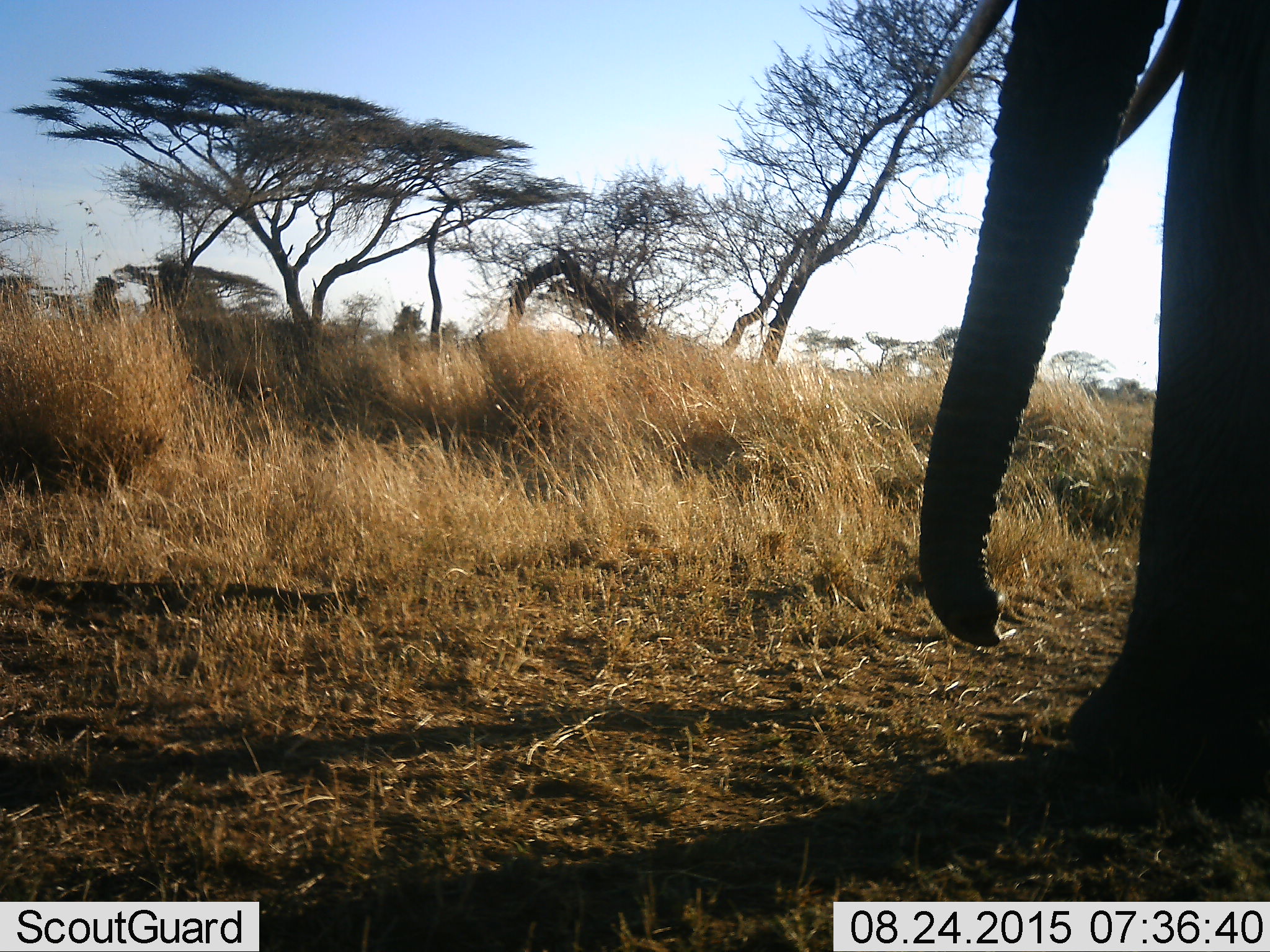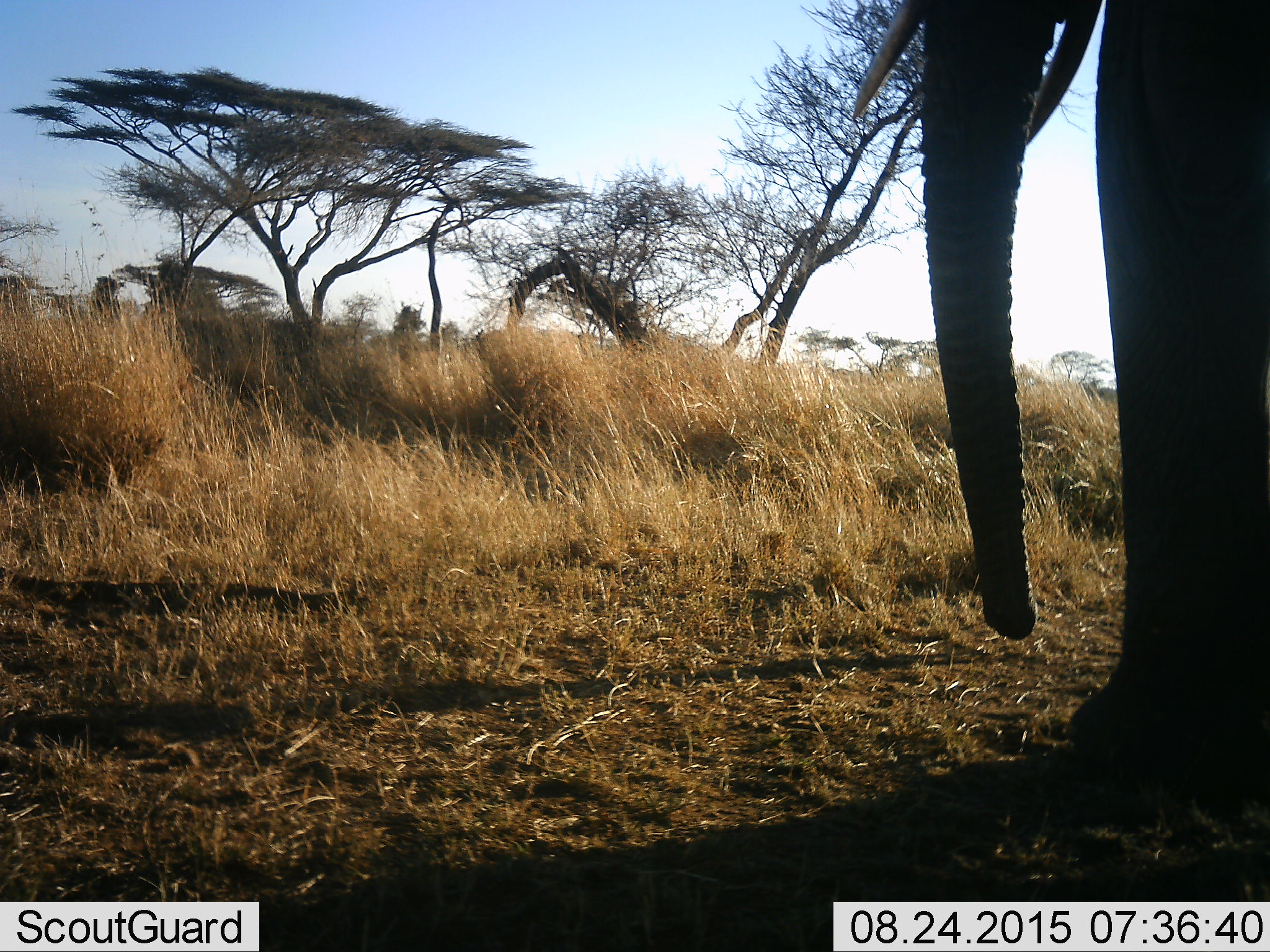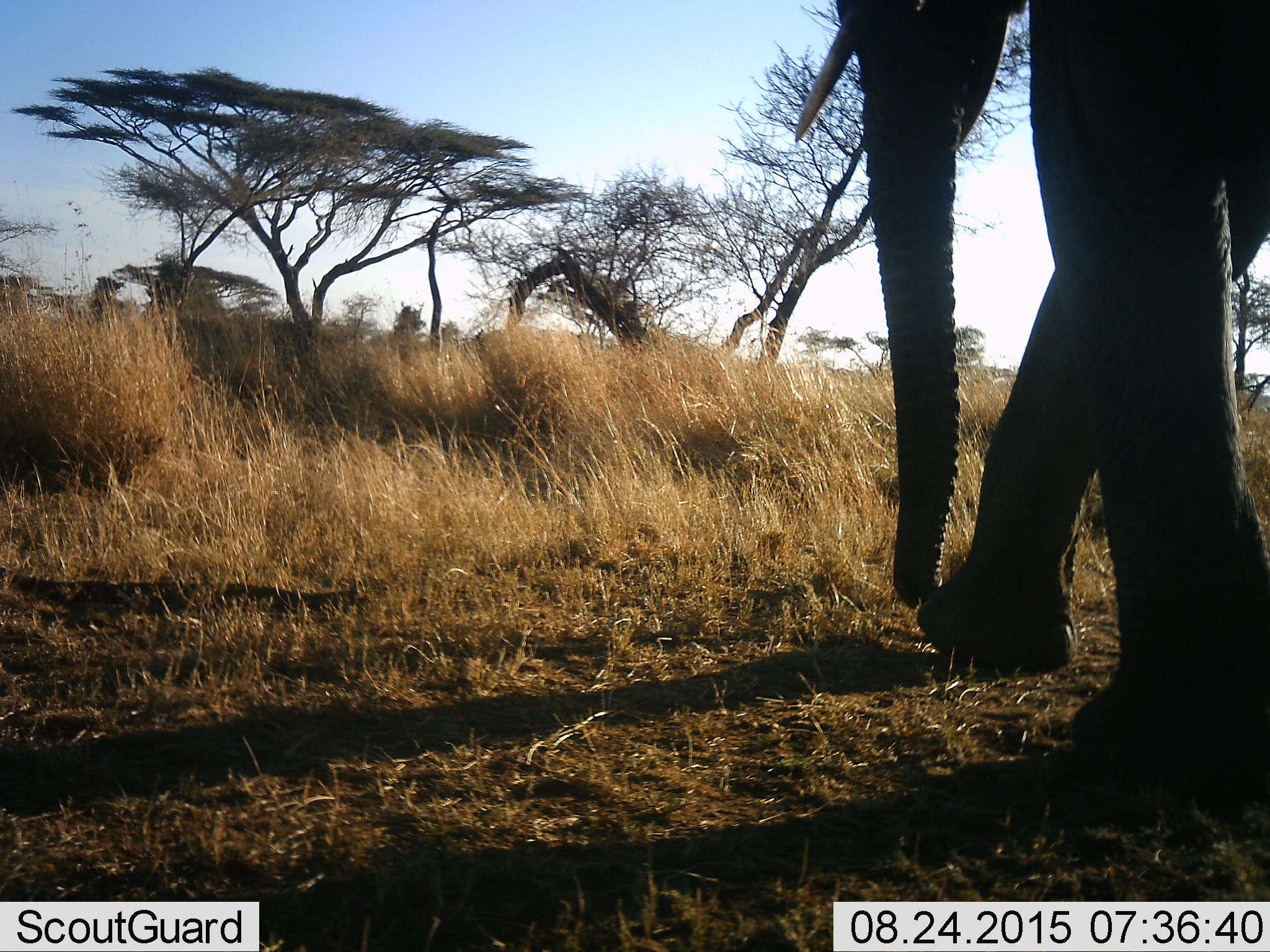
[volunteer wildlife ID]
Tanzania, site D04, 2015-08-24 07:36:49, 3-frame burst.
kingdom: Animalia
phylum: Chordata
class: Mammalia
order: Proboscidea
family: Elephantidae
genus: Loxodonta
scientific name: Loxodonta africana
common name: african bush elephant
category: elephant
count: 1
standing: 39%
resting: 0%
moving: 72%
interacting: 0%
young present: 0%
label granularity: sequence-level